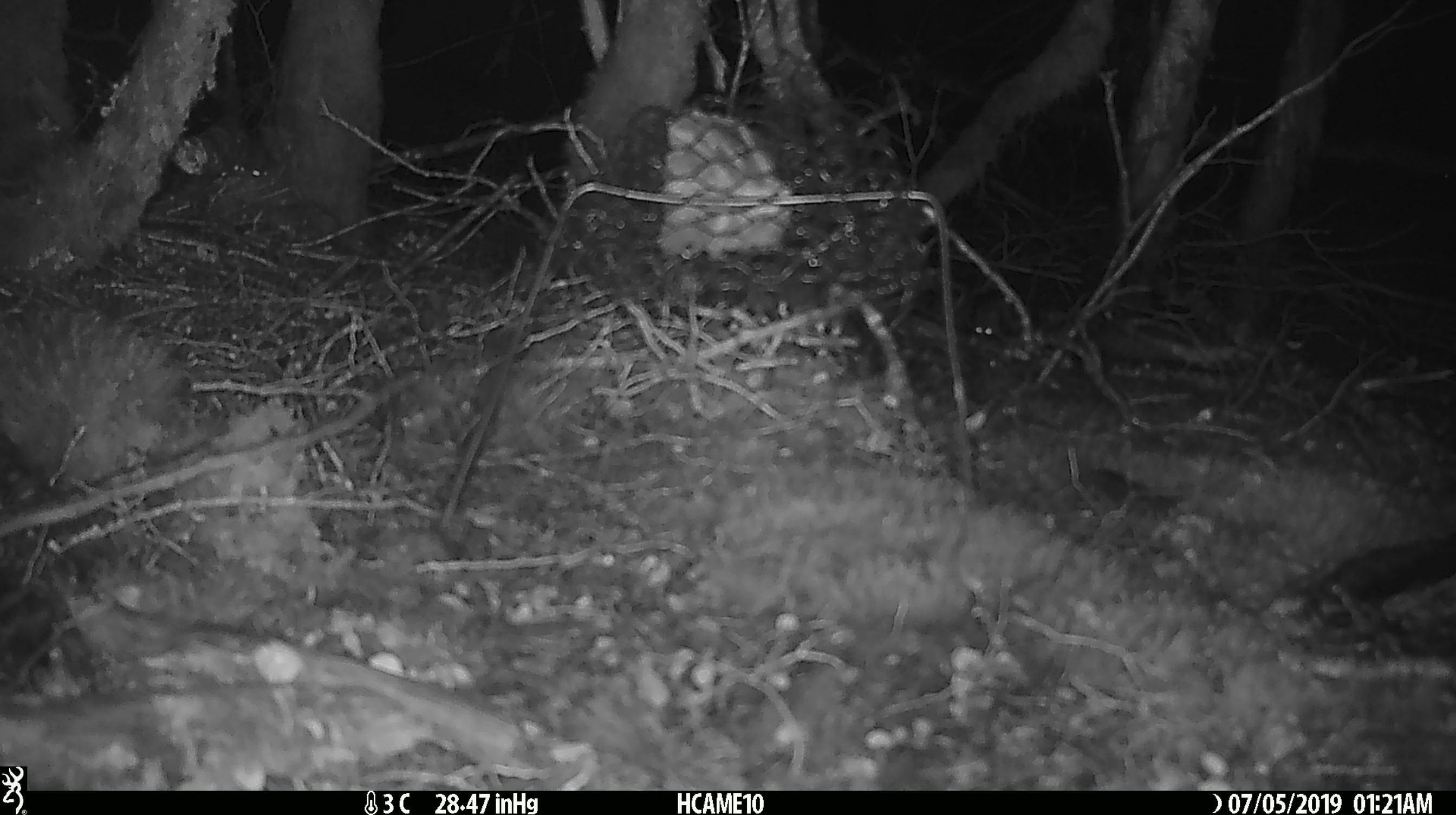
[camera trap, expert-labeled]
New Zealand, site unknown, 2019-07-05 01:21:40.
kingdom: Animalia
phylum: Chordata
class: Mammalia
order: Rodentia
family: Muridae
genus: Mus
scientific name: Mus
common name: mouse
Mouse (Mus).